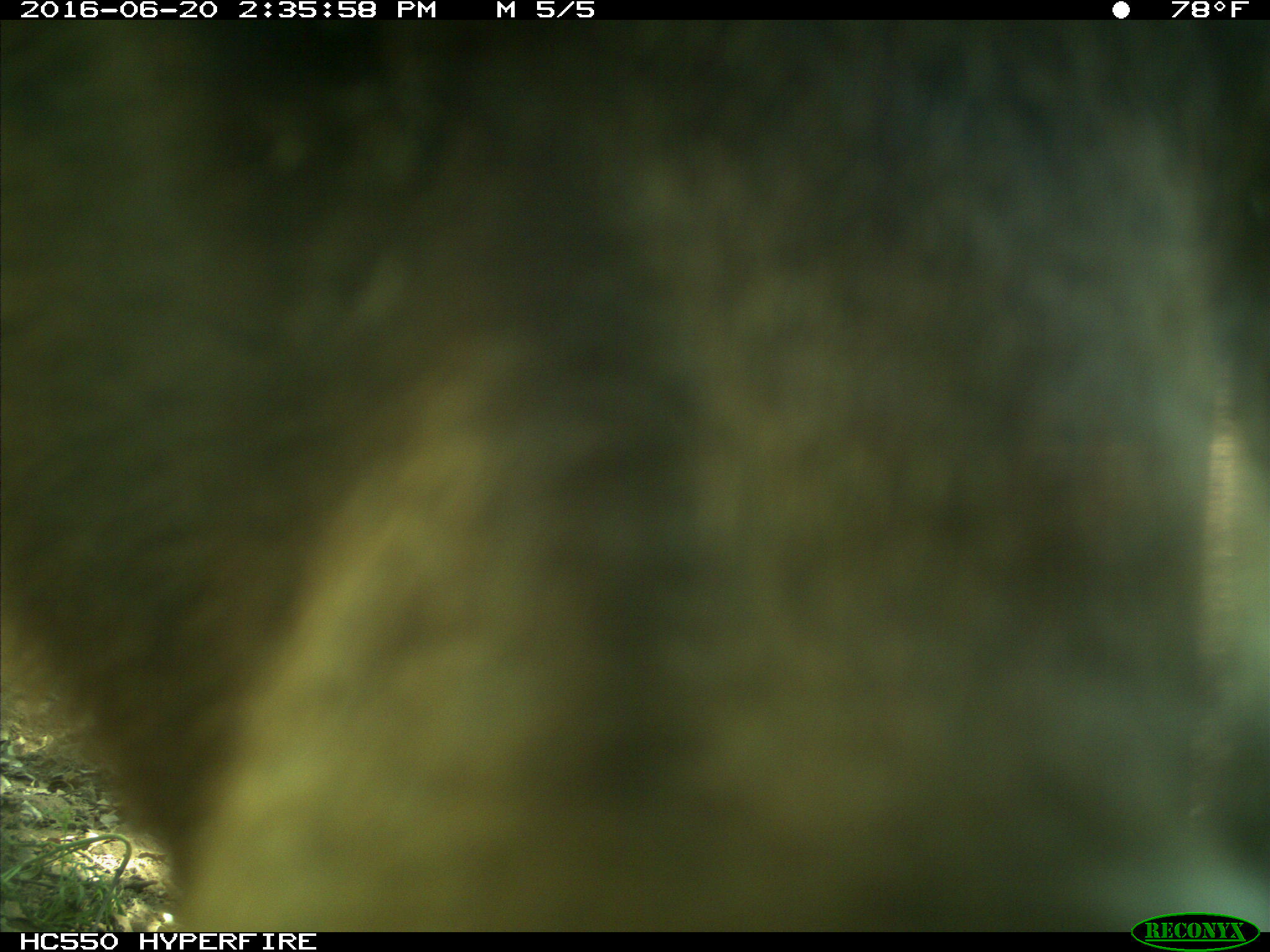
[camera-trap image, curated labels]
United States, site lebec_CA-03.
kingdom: Animalia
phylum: Chordata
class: Mammalia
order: Carnivora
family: Ursidae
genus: Ursus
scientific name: Ursus americanus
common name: american black bear